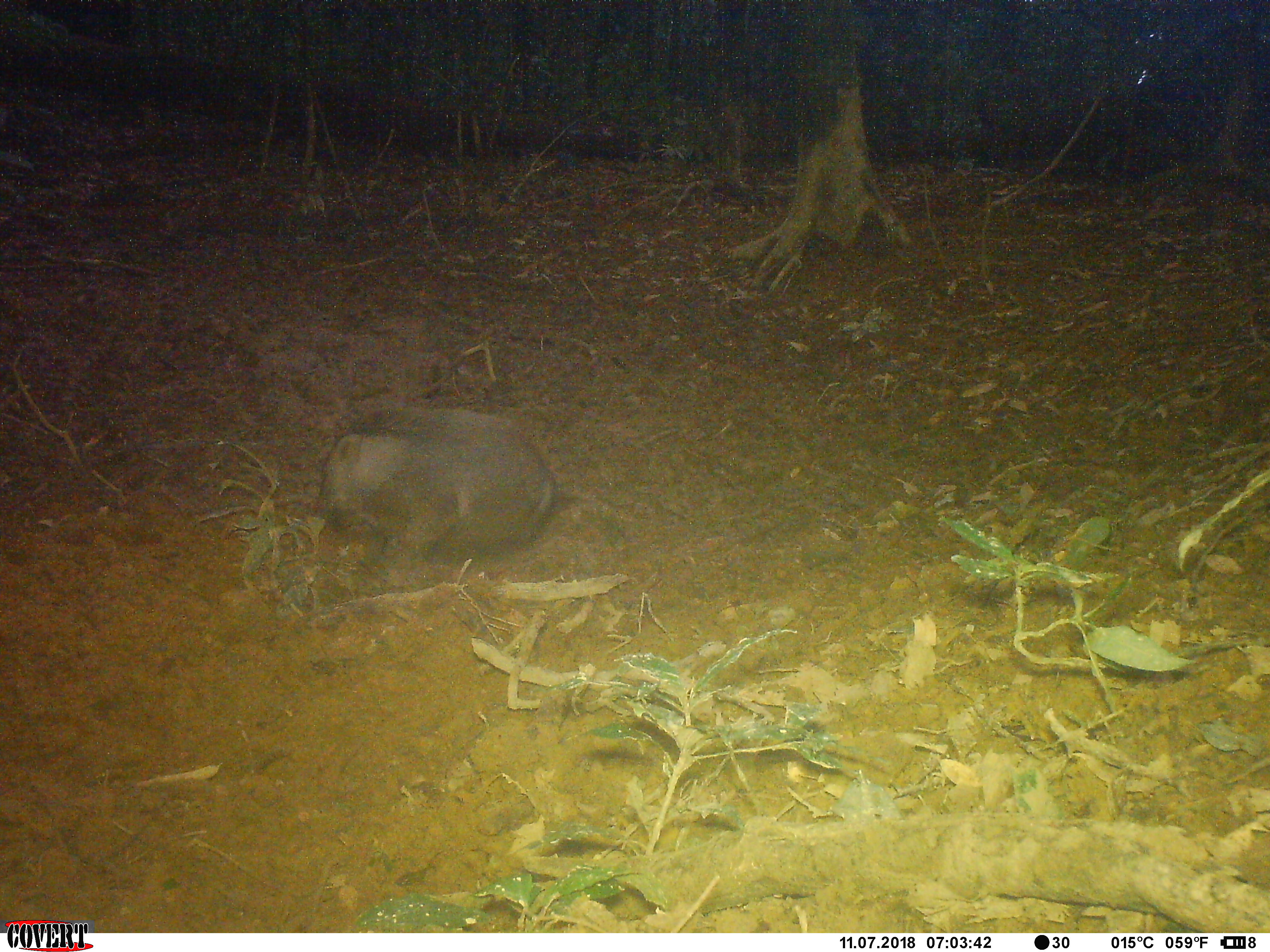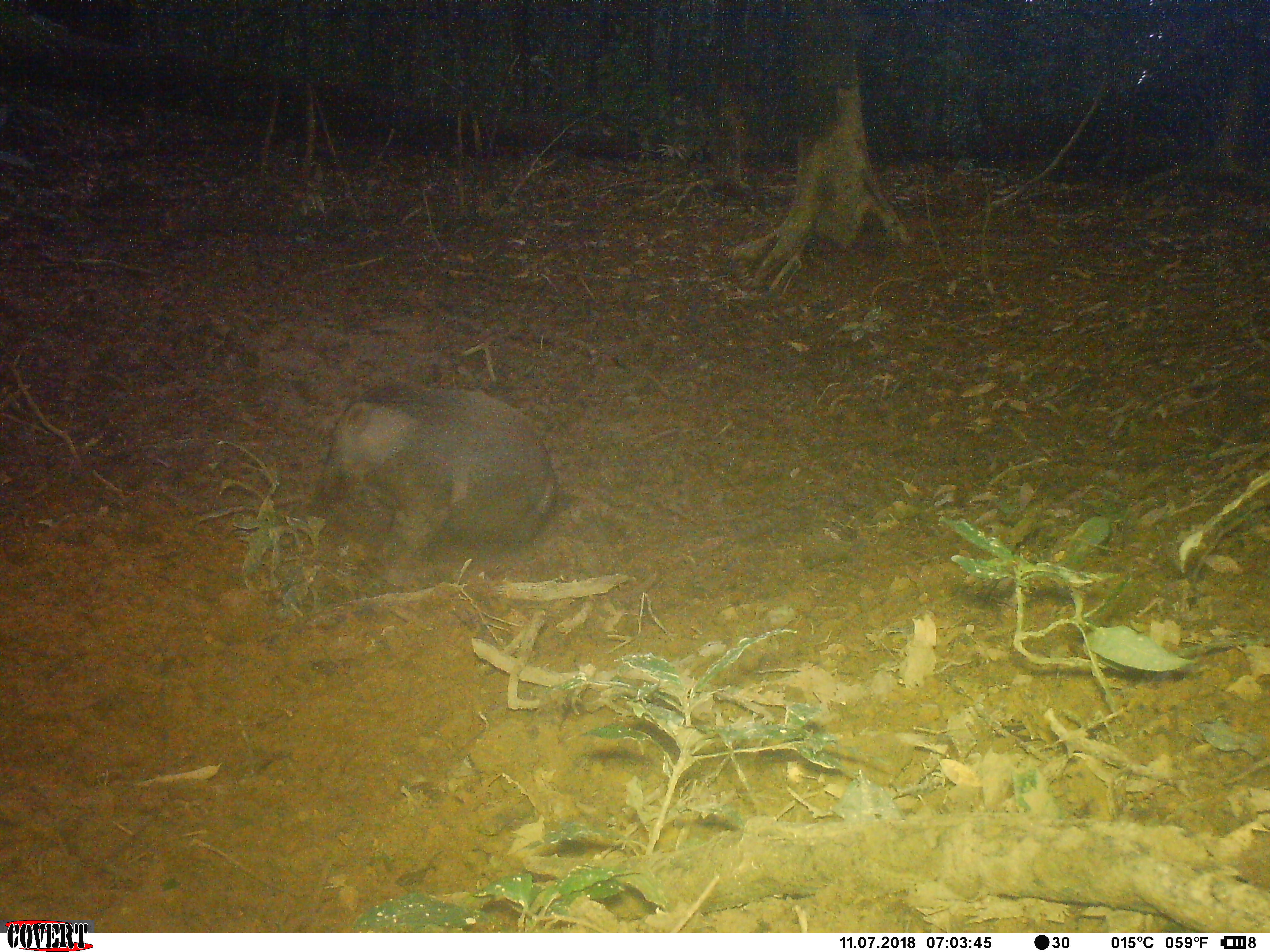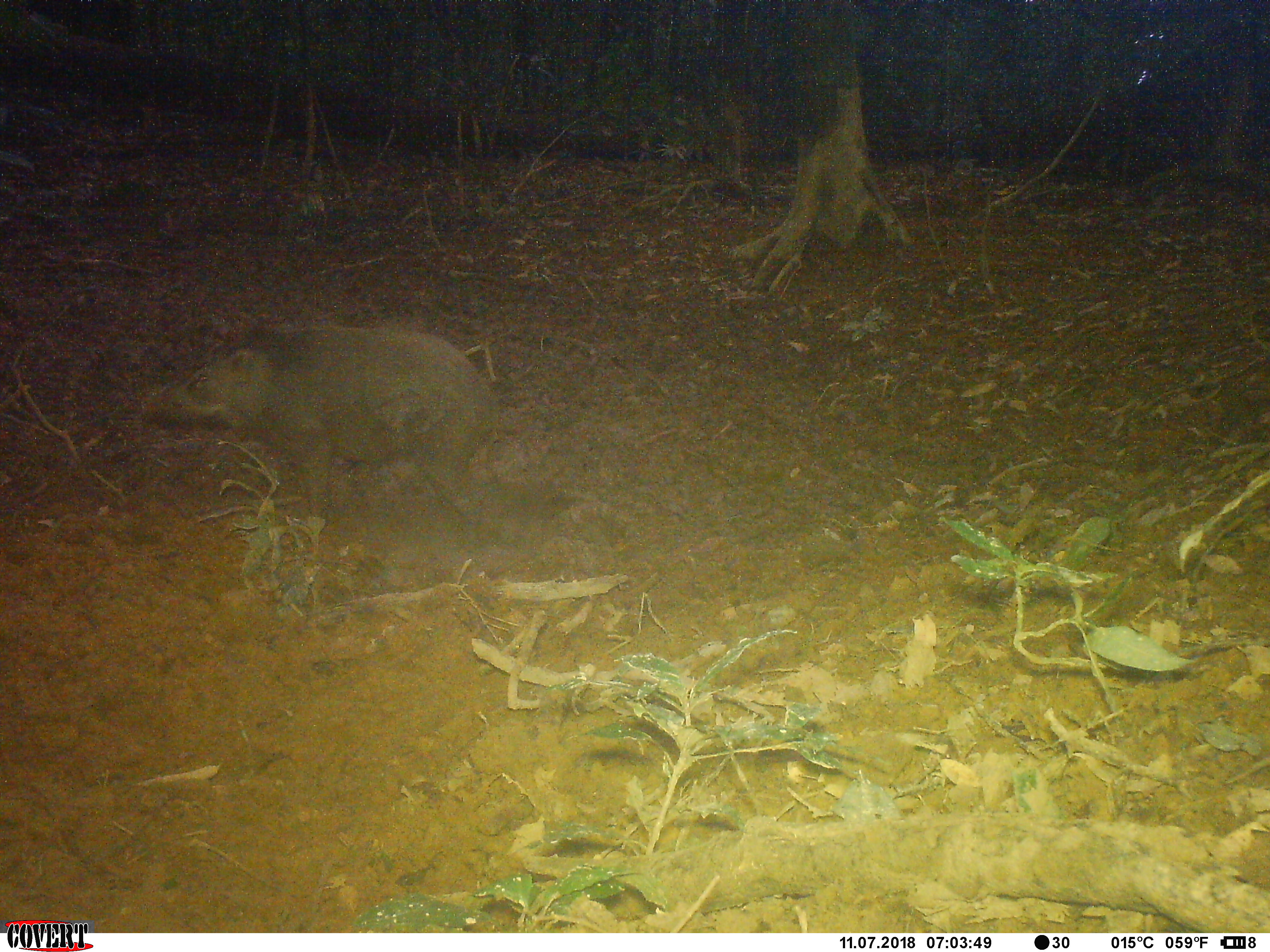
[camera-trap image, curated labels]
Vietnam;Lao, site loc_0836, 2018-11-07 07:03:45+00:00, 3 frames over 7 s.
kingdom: Animalia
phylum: Chordata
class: Mammalia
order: Artiodactyla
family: Suidae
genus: Sus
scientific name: Sus scrofa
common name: eurasian wild pig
Eurasian wild pig (Sus scrofa). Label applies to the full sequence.